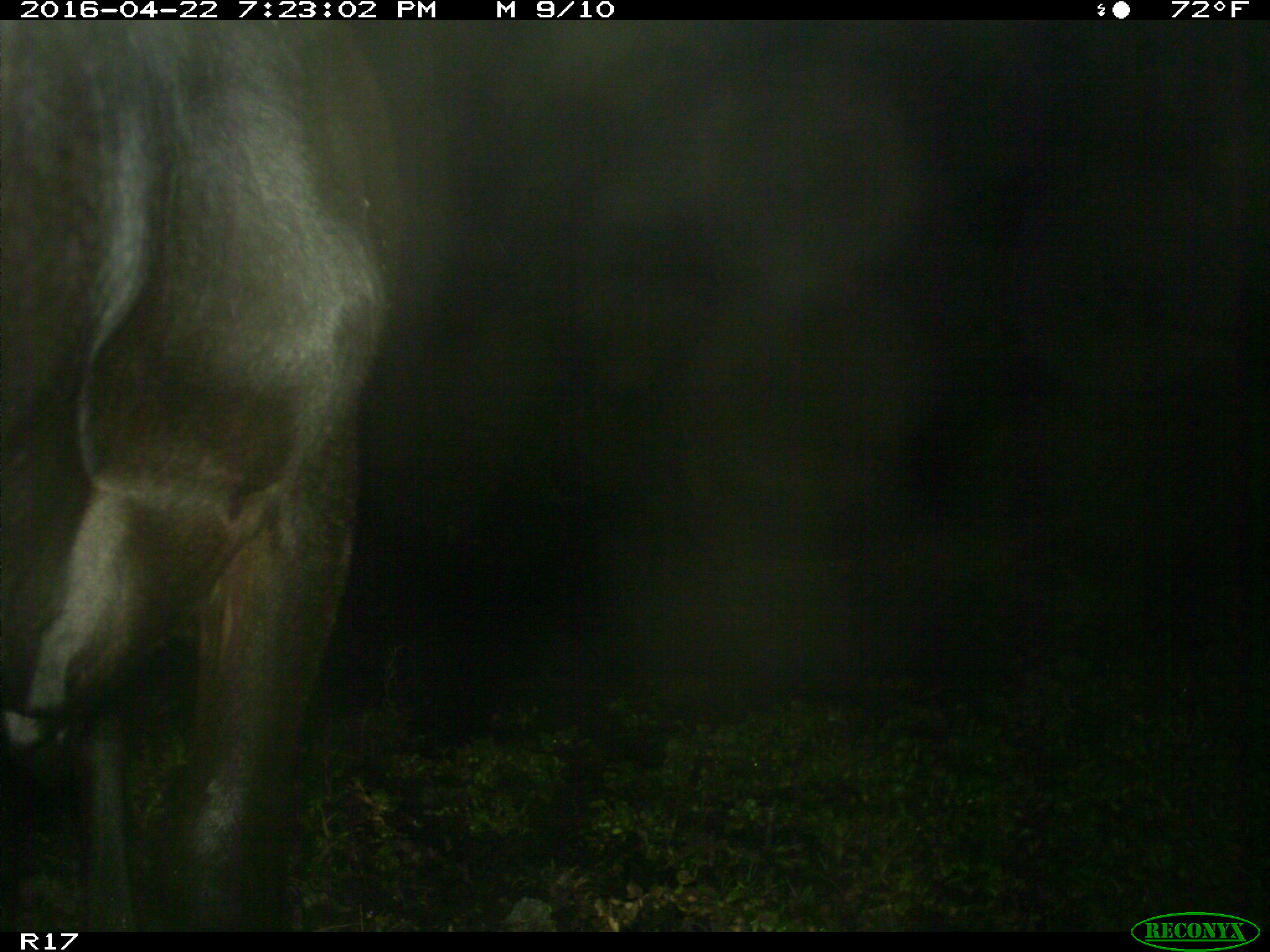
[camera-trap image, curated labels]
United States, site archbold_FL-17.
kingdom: Animalia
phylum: Chordata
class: Mammalia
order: Artiodactyla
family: Bovidae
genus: Bos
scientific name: Bos taurus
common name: domestic cow